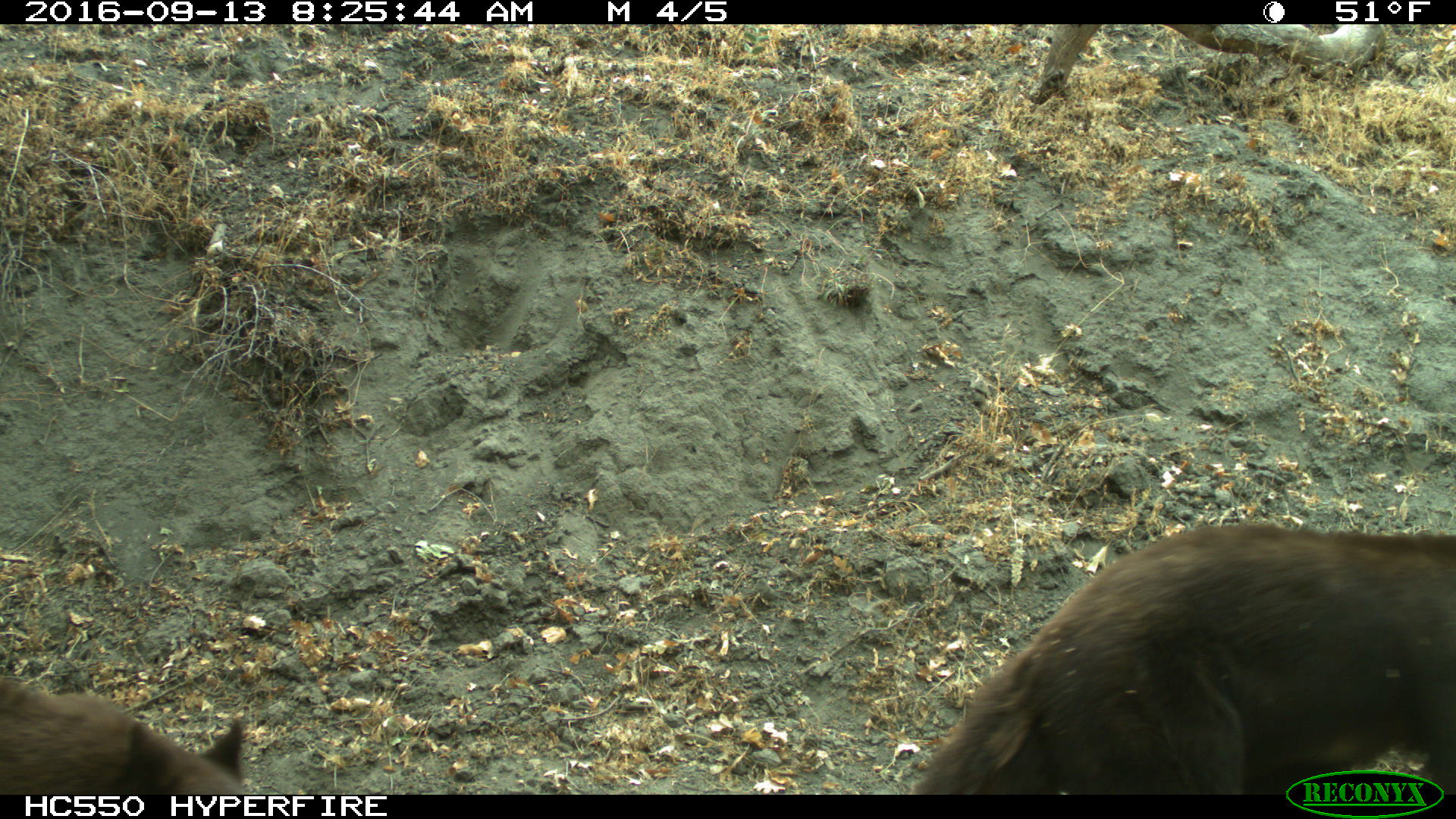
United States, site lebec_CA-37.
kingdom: Animalia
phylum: Chordata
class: Mammalia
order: Carnivora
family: Ursidae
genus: Ursus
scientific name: Ursus americanus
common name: american black bear